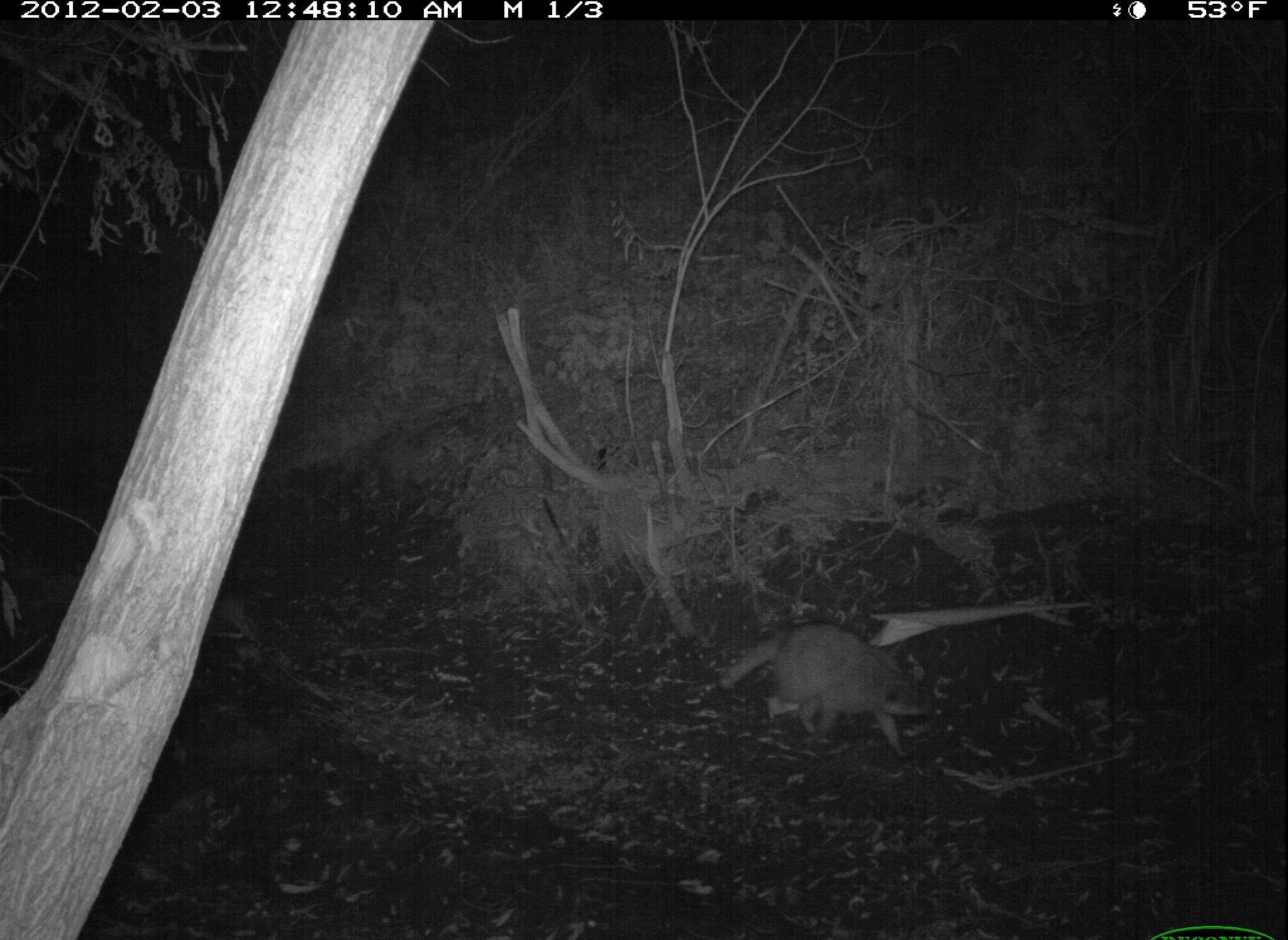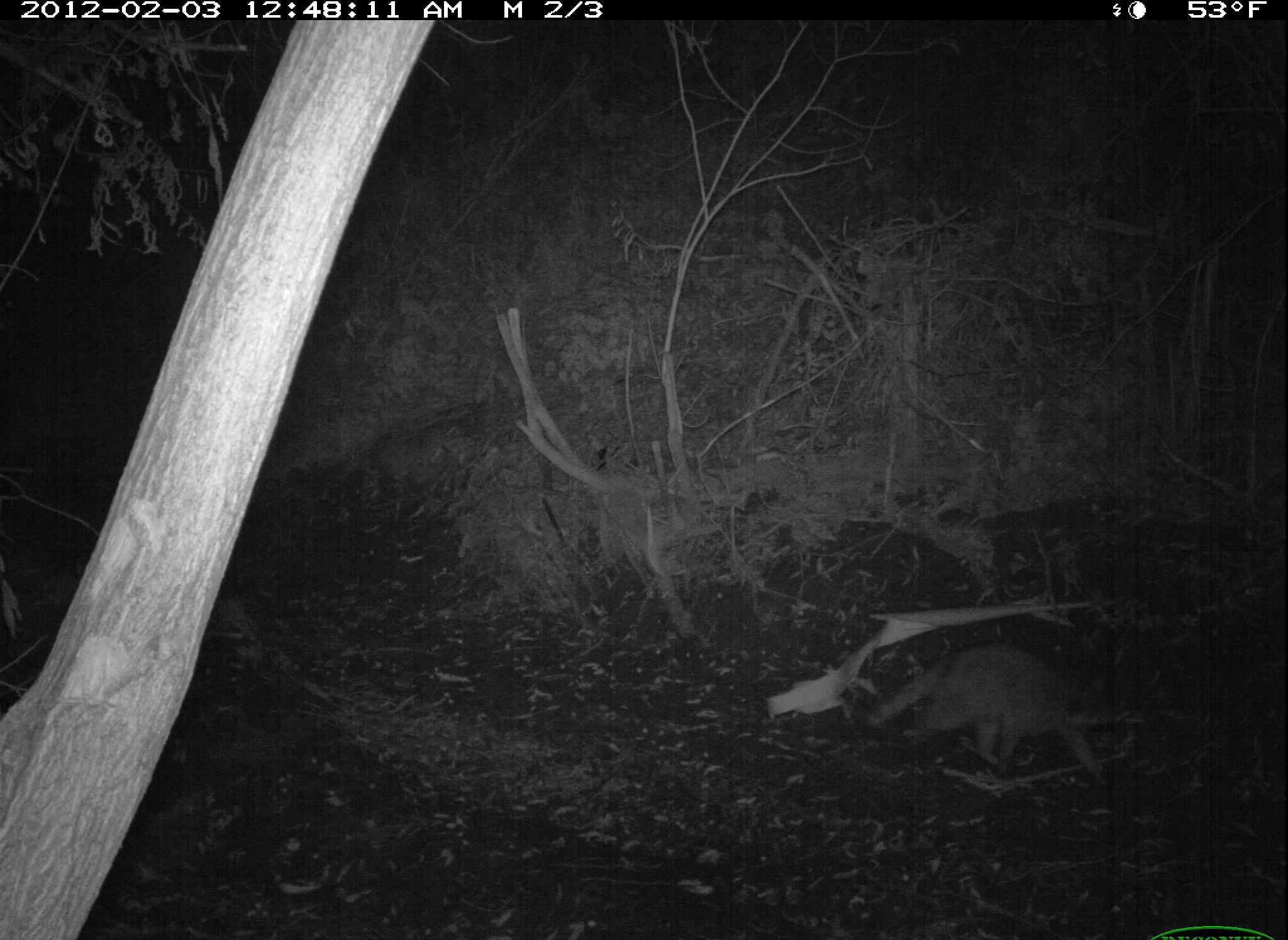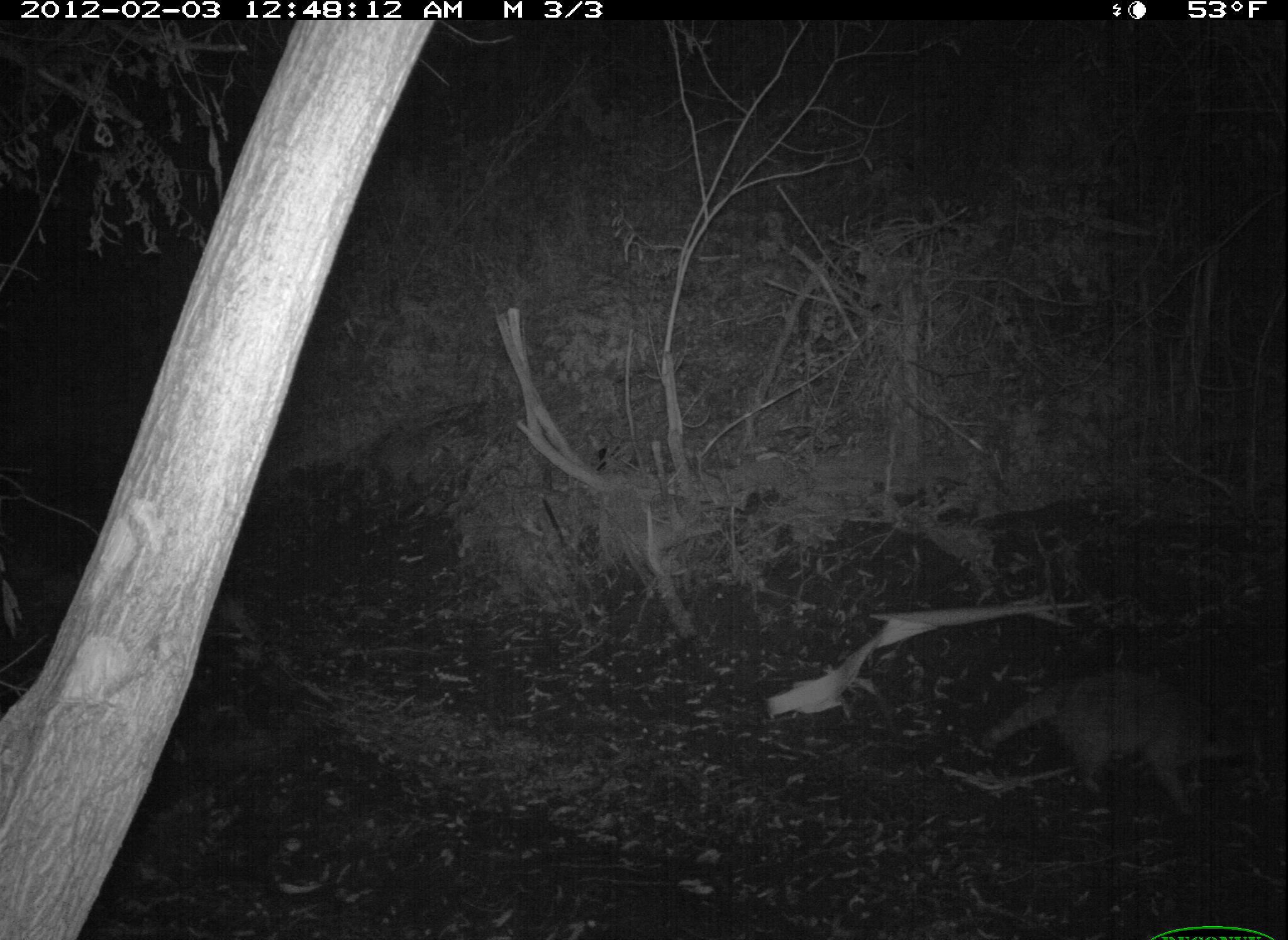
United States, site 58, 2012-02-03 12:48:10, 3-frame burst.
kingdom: Animalia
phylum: Chordata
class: Mammalia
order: Carnivora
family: Procyonidae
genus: Procyon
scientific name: Procyon lotor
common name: raccoon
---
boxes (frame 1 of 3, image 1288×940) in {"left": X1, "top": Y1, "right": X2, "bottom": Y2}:
raccoon: {"left": 715, "top": 622, "right": 939, "bottom": 764}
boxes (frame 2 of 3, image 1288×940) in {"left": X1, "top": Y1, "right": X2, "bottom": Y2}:
raccoon: {"left": 865, "top": 645, "right": 1130, "bottom": 795}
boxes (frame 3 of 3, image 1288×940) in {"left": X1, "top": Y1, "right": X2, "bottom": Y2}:
raccoon: {"left": 975, "top": 668, "right": 1250, "bottom": 821}